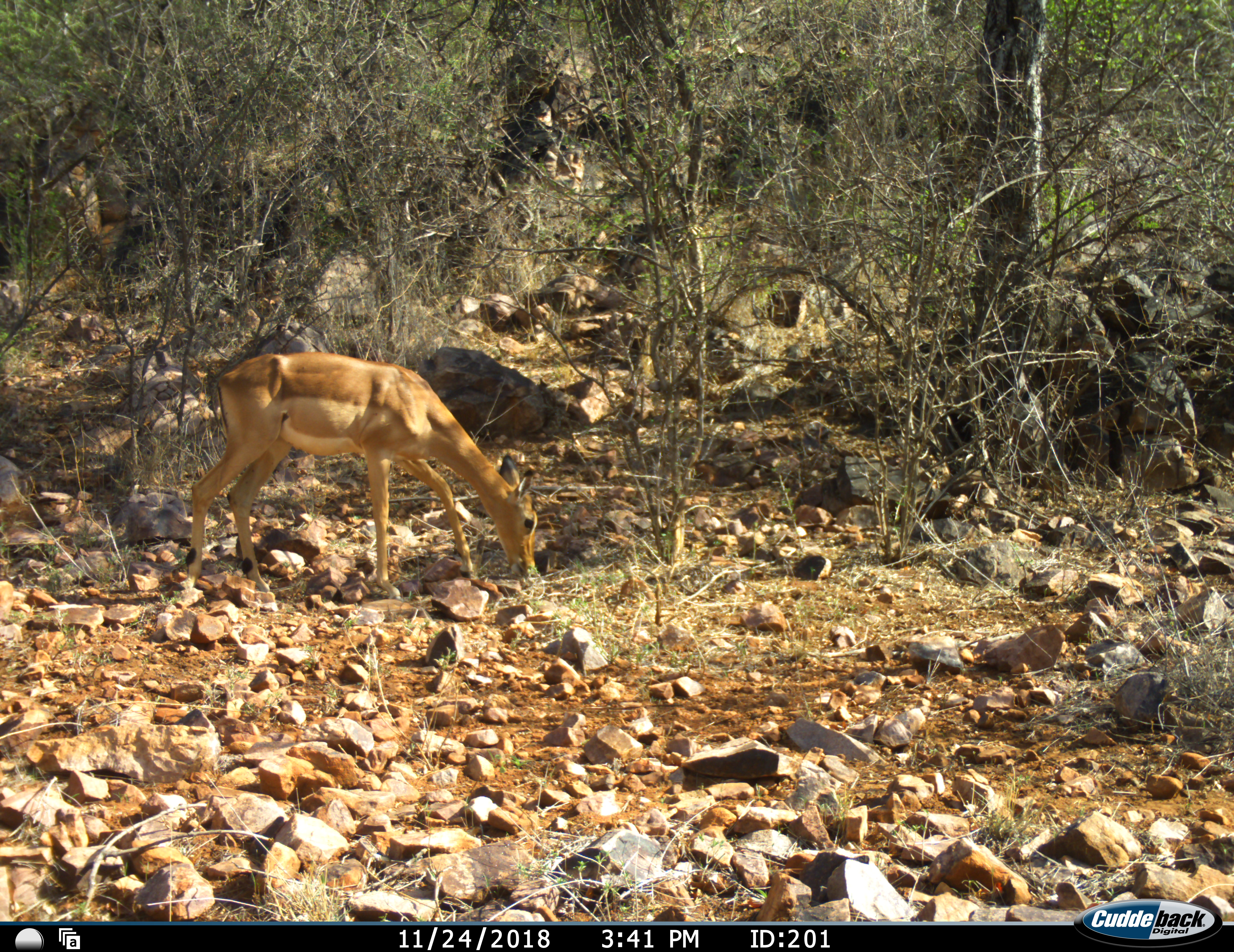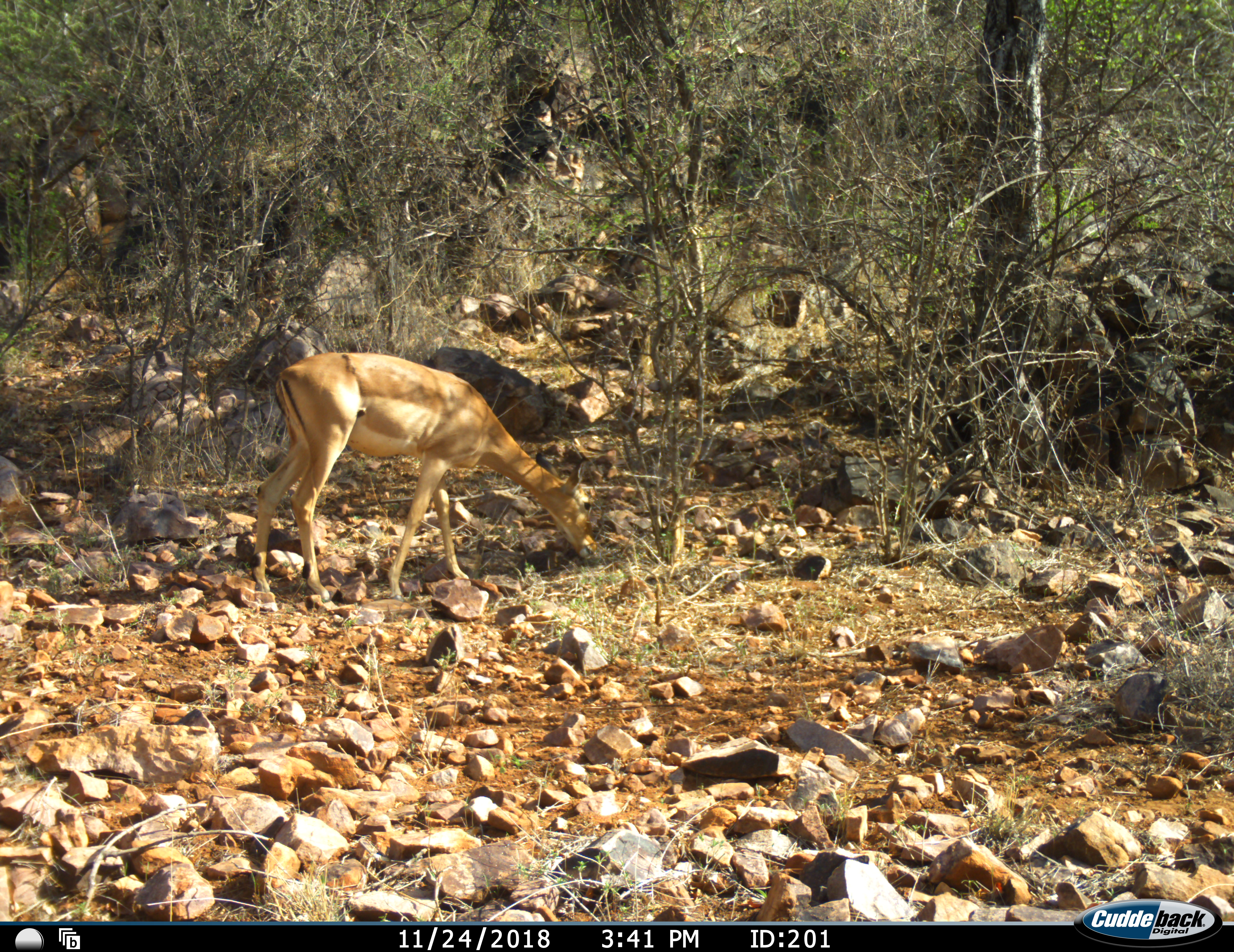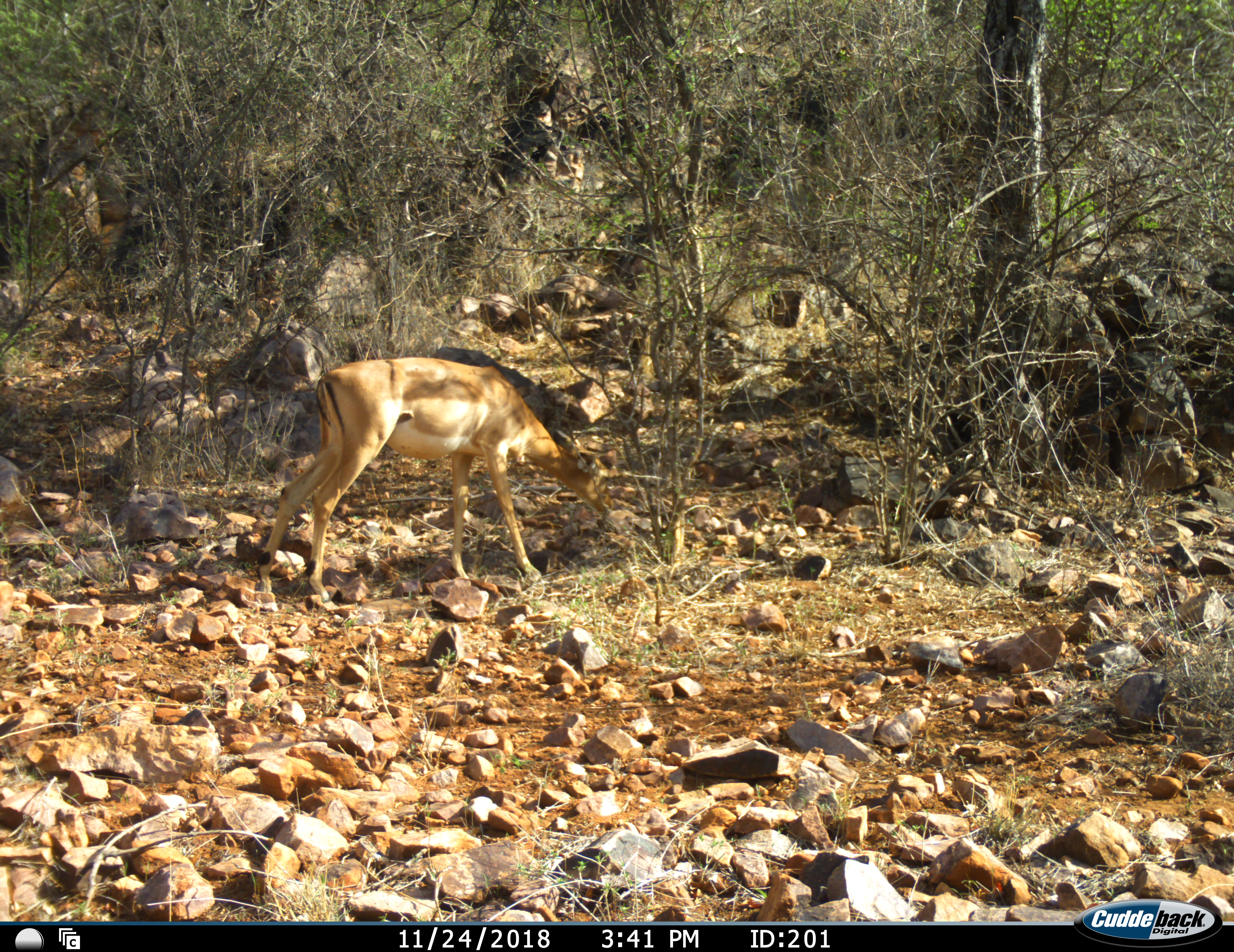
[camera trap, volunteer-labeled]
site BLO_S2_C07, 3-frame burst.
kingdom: Animalia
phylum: Chordata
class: Mammalia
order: Artiodactyla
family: Bovidae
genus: Aepyceros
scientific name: Aepyceros melampus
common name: impala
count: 1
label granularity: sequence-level